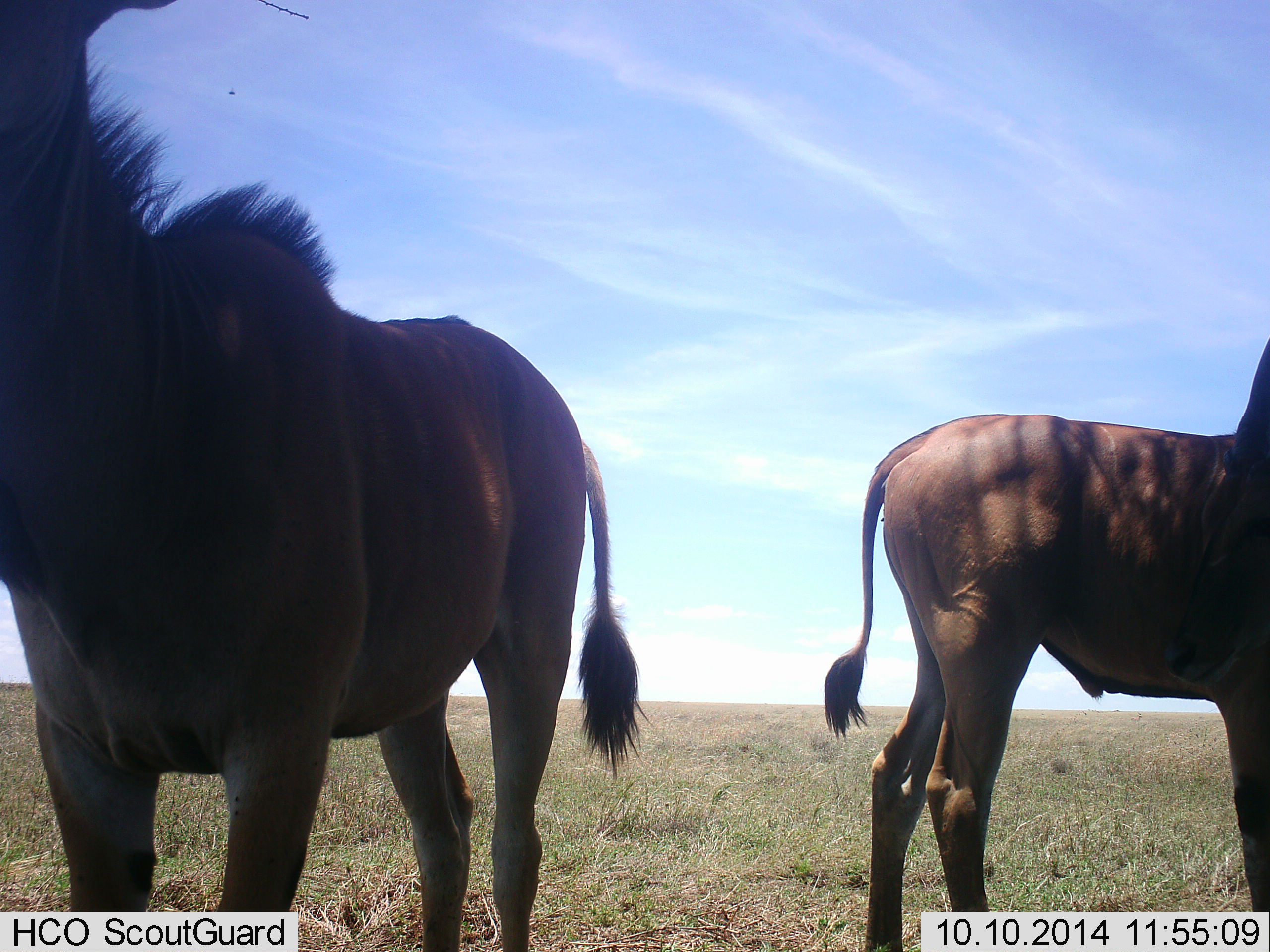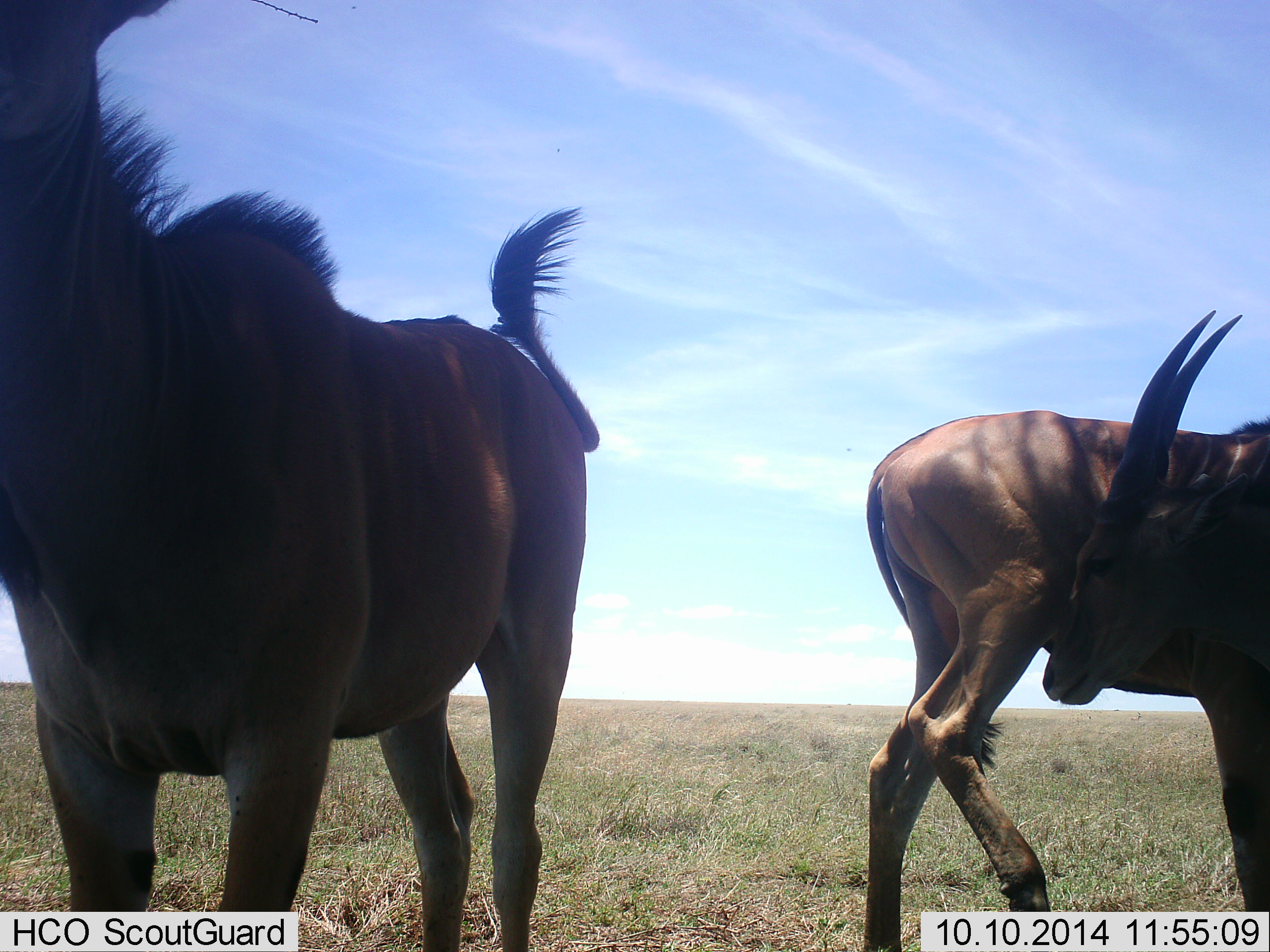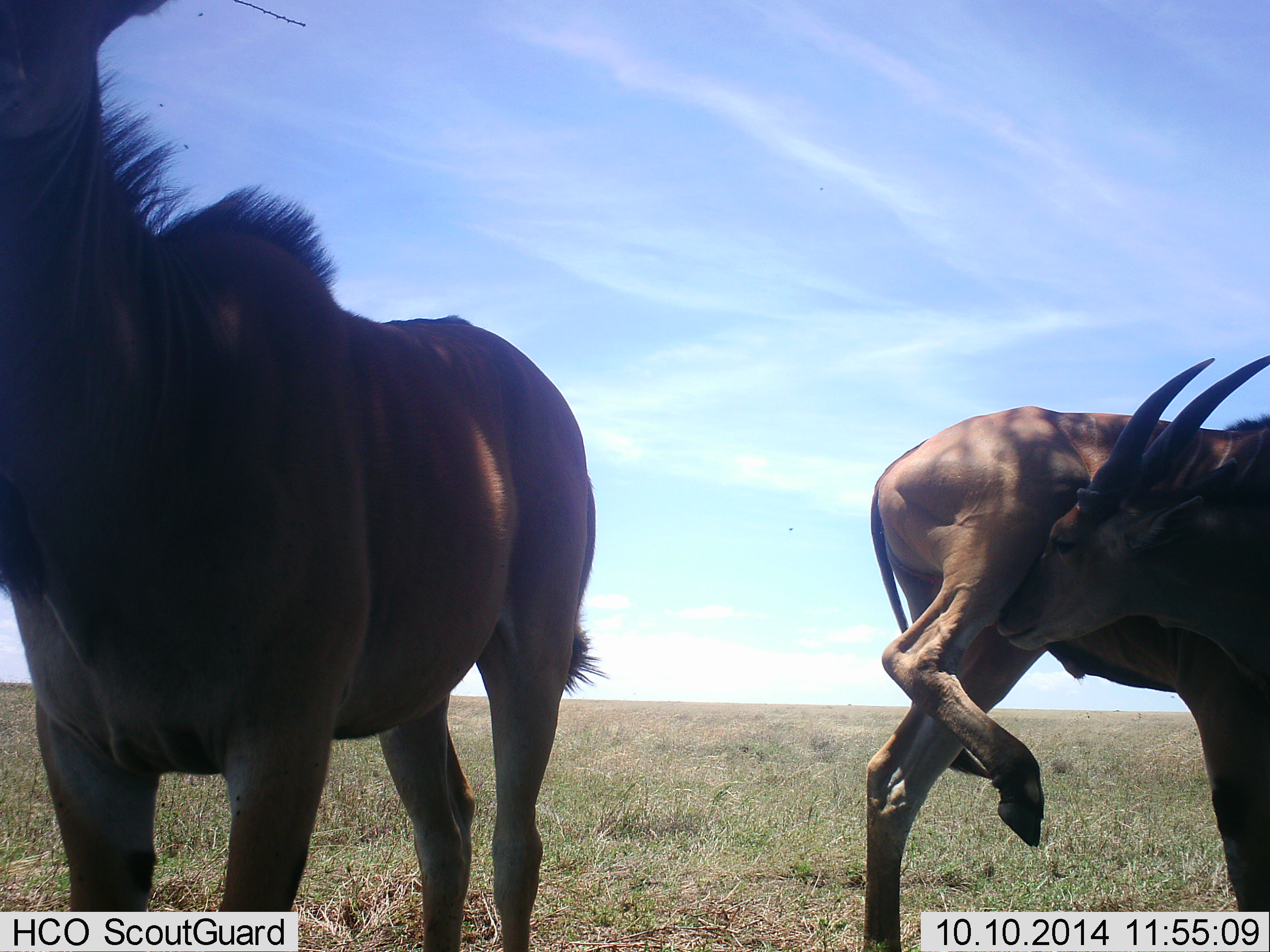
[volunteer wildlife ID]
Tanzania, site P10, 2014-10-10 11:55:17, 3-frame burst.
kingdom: Animalia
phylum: Chordata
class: Mammalia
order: Artiodactyla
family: Bovidae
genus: Tragelaphus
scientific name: Tragelaphus oryx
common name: eland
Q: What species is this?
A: Eland (Tragelaphus oryx).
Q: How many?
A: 3.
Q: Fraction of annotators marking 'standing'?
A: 100%.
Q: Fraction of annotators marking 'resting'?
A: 0%.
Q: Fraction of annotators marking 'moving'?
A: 0%.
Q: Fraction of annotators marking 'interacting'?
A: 40%.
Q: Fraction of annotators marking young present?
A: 0%.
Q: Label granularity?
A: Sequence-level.